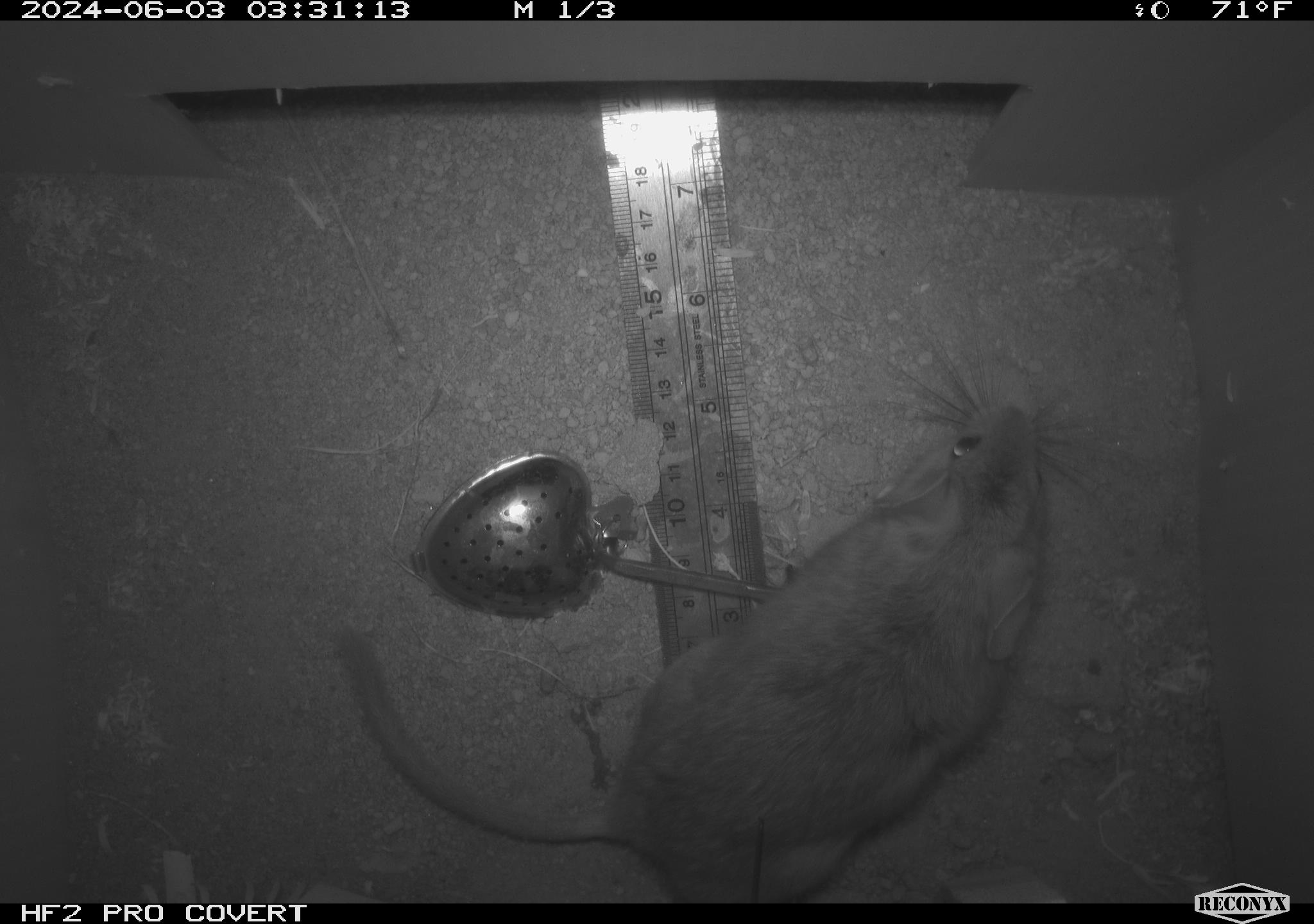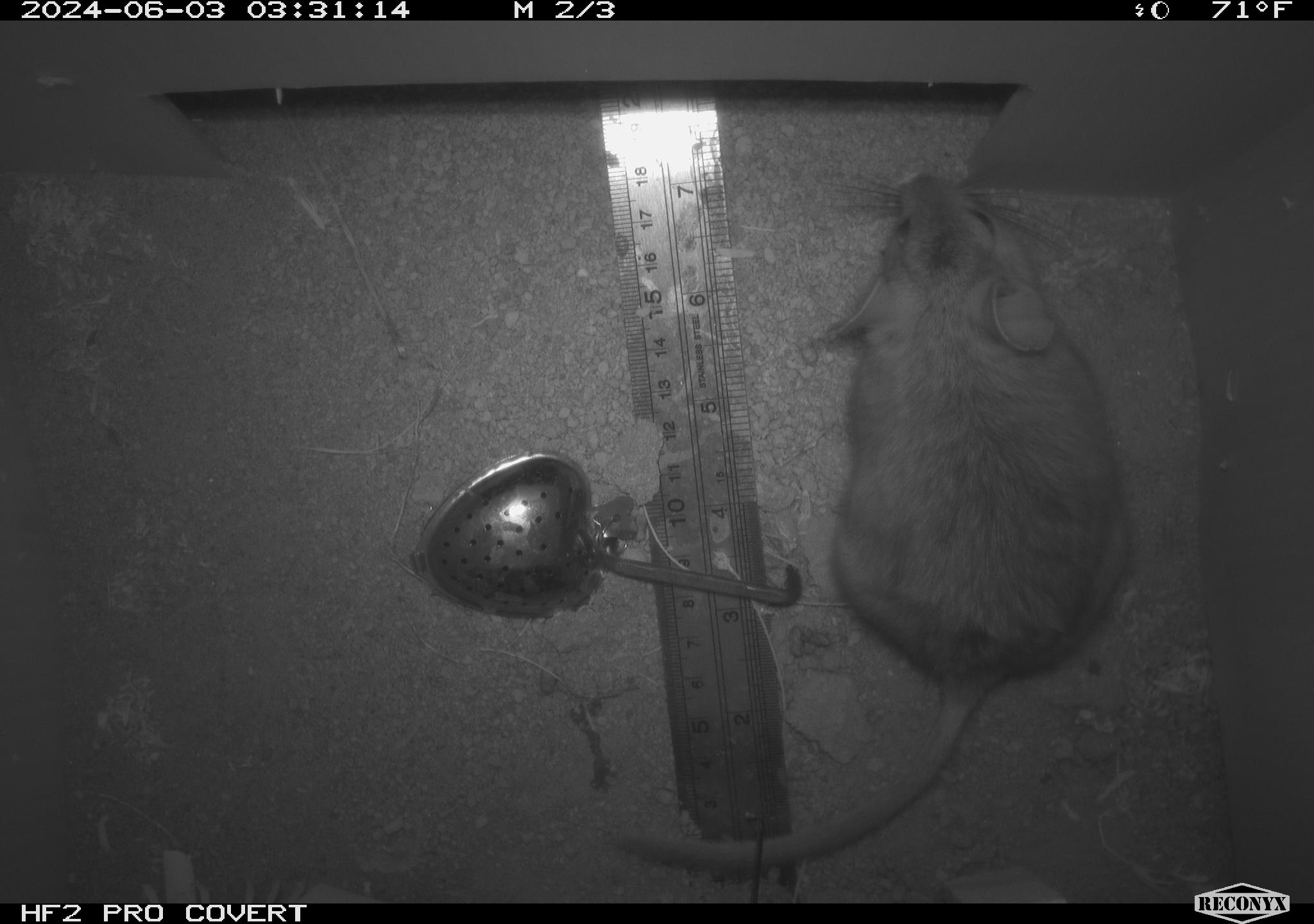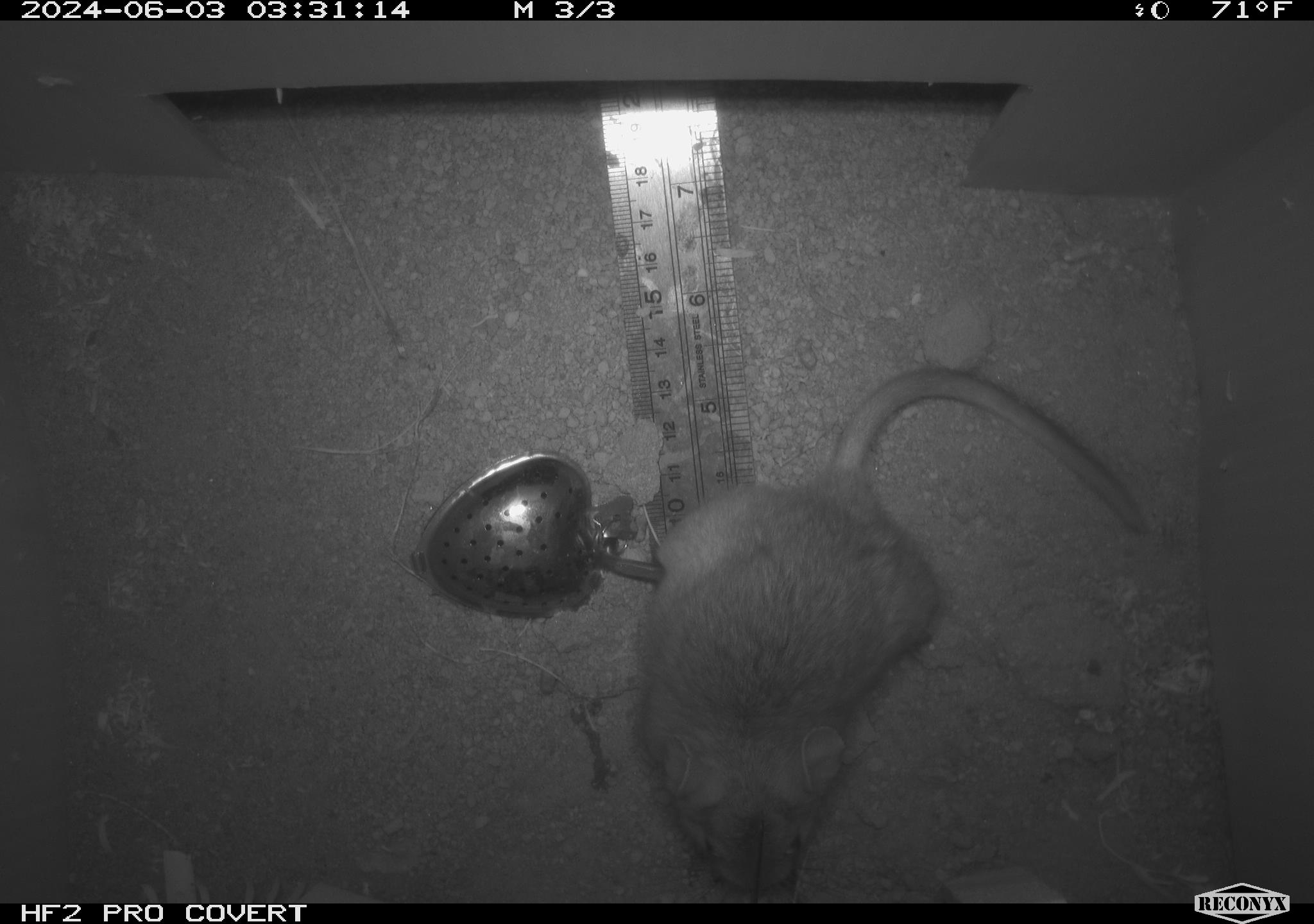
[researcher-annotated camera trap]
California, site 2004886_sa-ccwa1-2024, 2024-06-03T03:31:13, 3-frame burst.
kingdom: Animalia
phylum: Chordata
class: Mammalia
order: Rodentia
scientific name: Rodentia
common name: woodrat or rat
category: woodrat or rat species